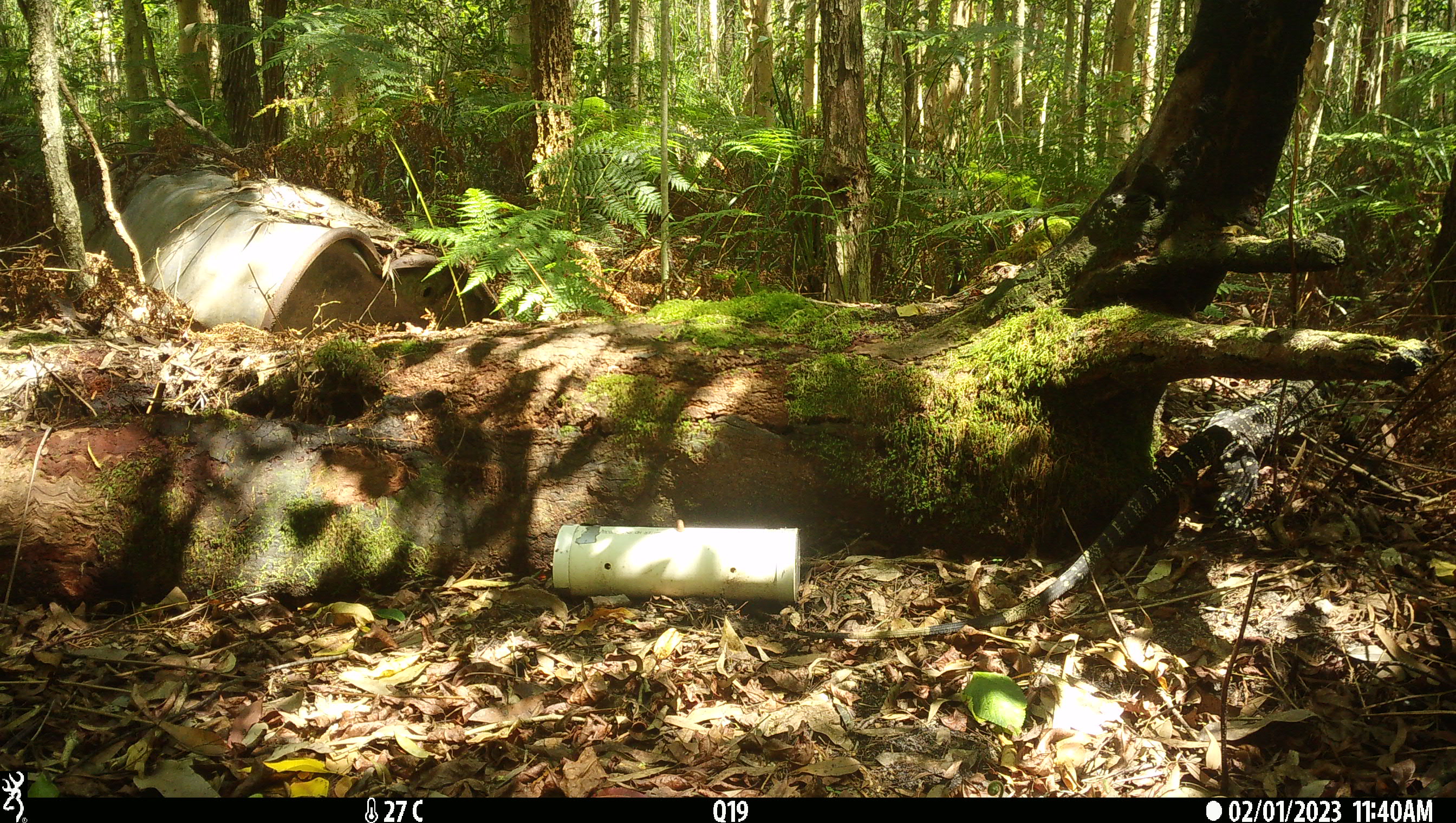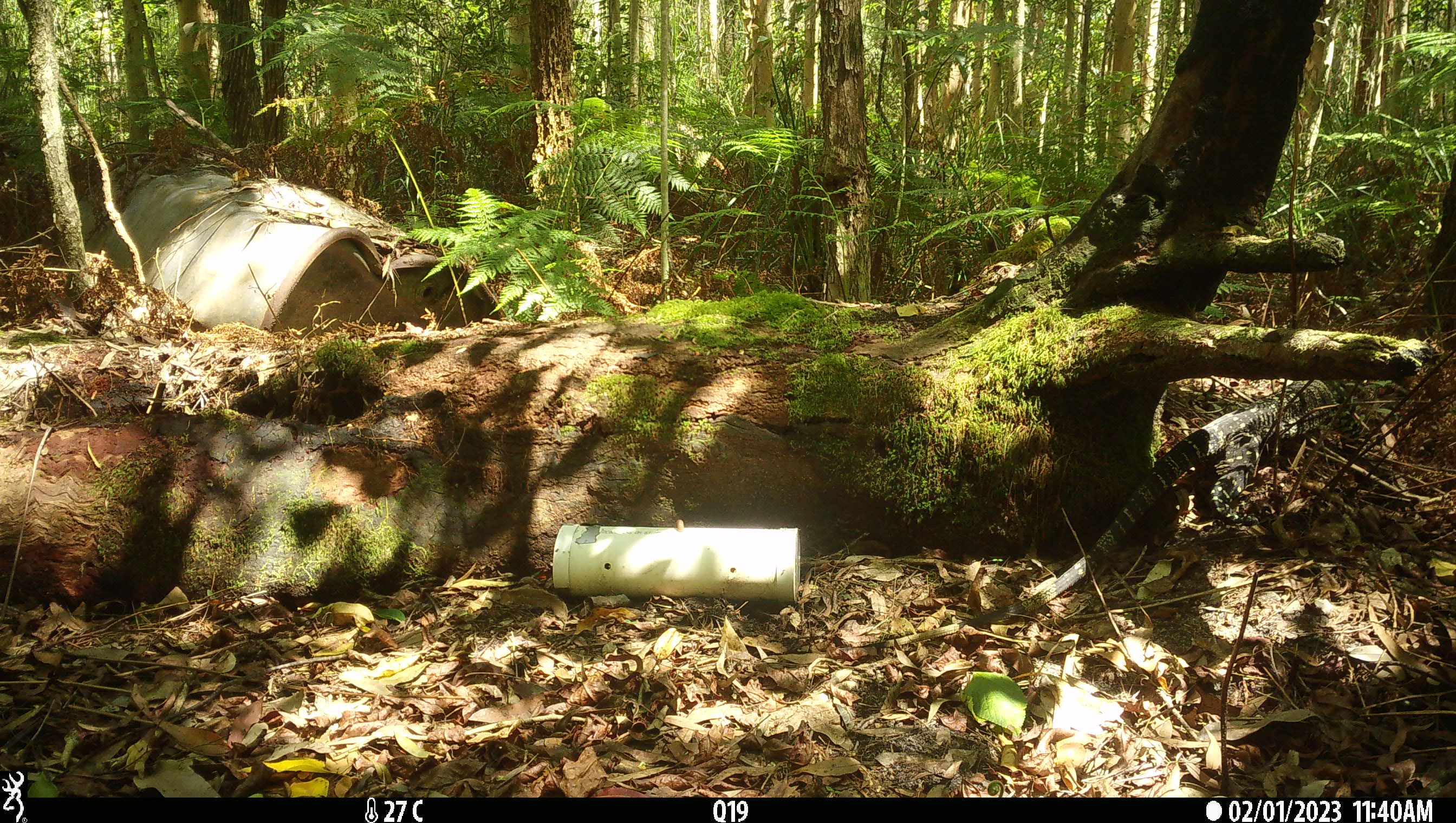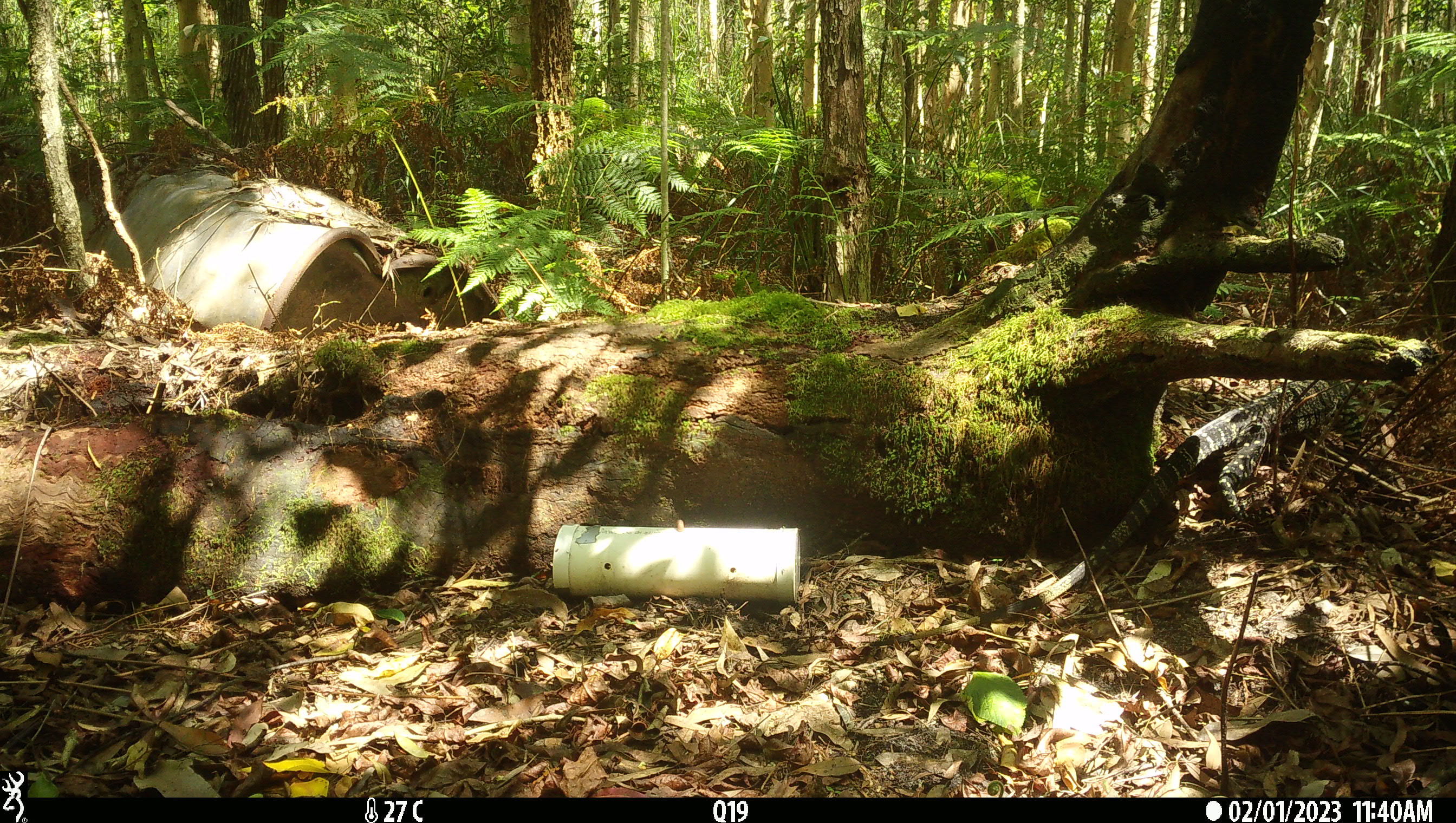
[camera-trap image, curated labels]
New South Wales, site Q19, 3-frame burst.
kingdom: Animalia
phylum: Chordata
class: Reptilia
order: Squamata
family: Varanidae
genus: Varanus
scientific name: Varanus varius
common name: lace monitor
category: goanna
Goanna (lace monitor) (Varanus varius).